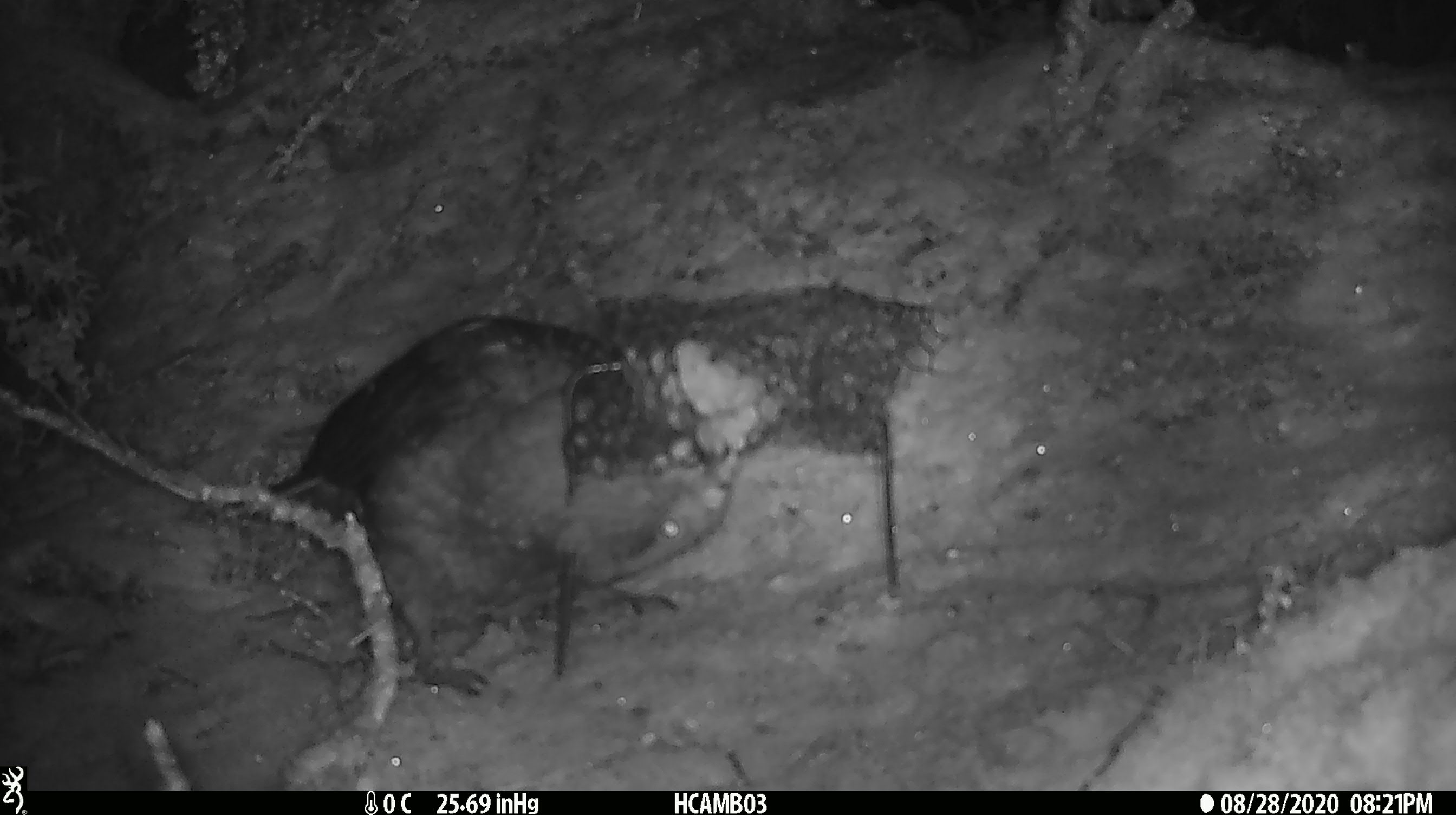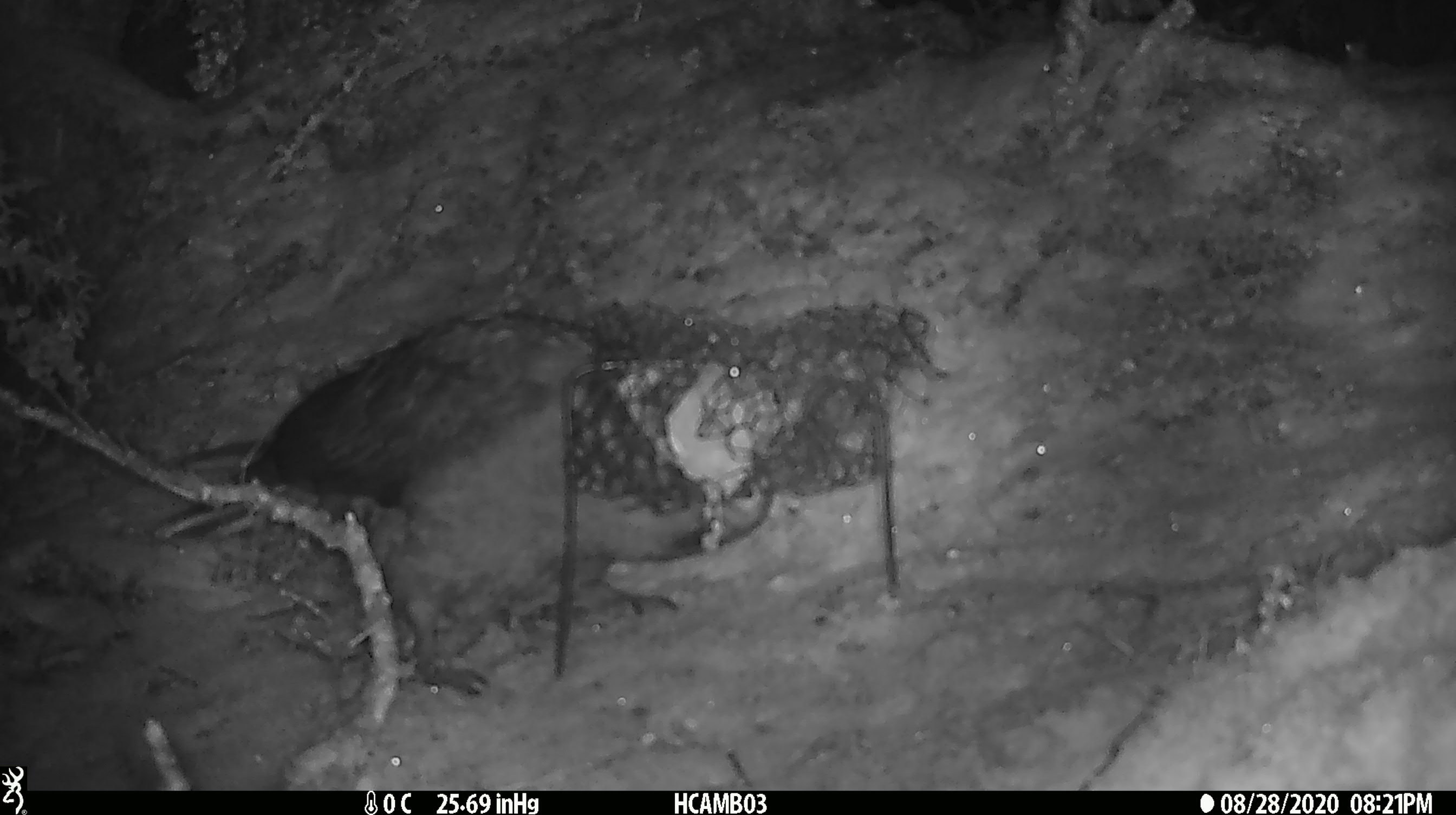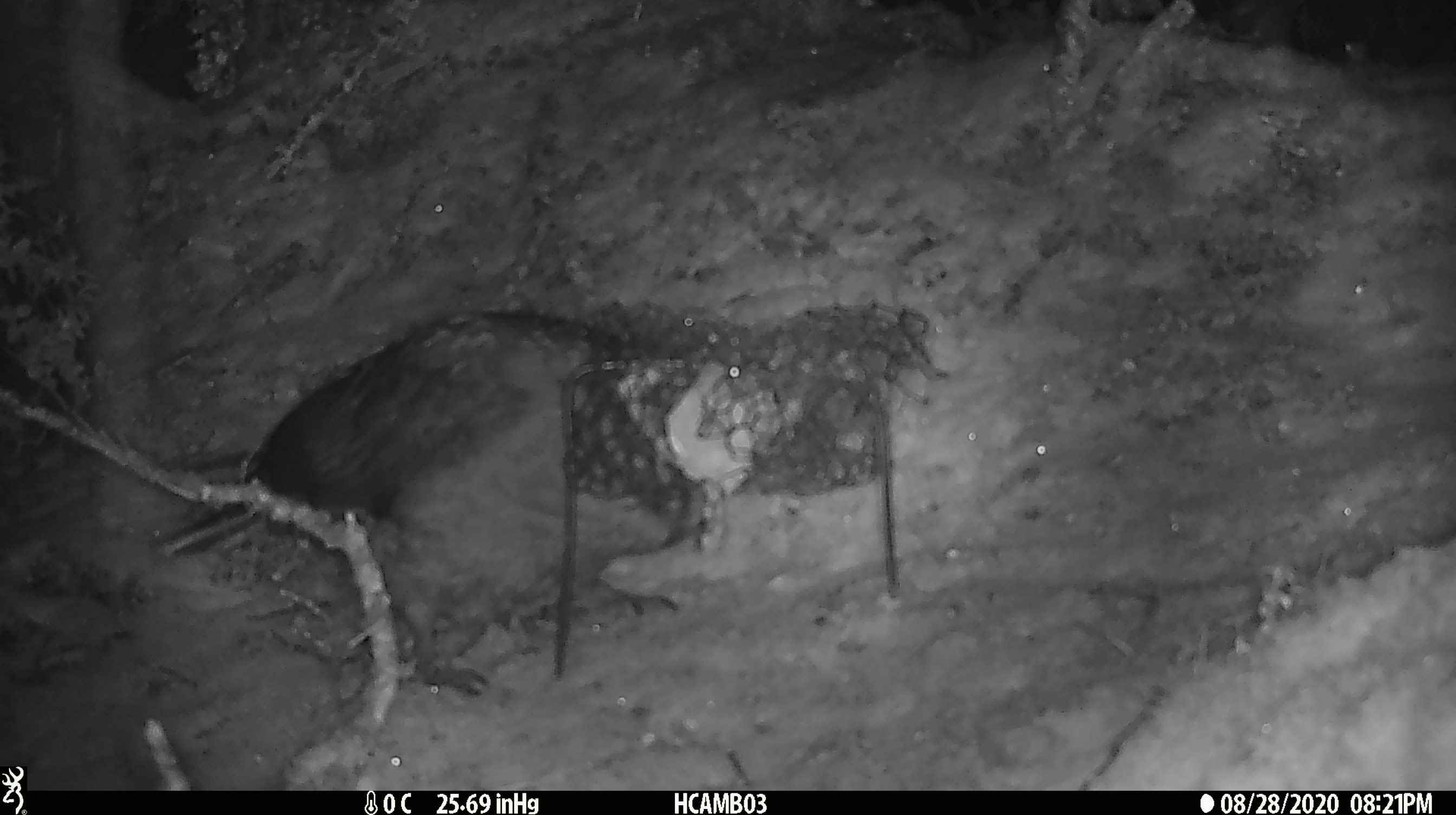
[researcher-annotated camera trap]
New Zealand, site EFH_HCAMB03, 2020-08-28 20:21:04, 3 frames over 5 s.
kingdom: Animalia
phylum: Chordata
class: Aves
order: Psittaciformes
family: Strigopidae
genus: Nestor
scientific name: Nestor notabilis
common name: kea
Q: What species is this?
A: Kea (Nestor notabilis).